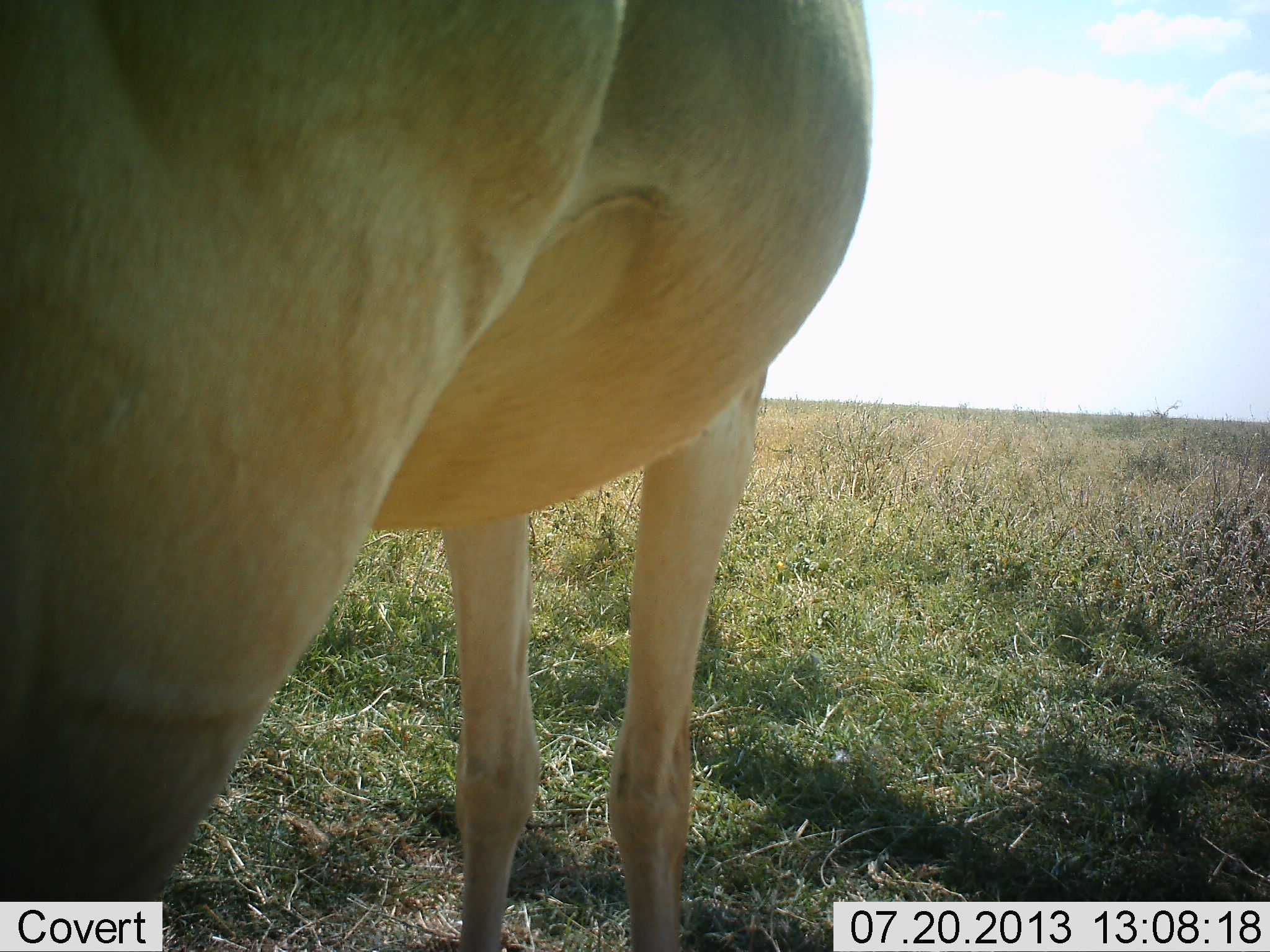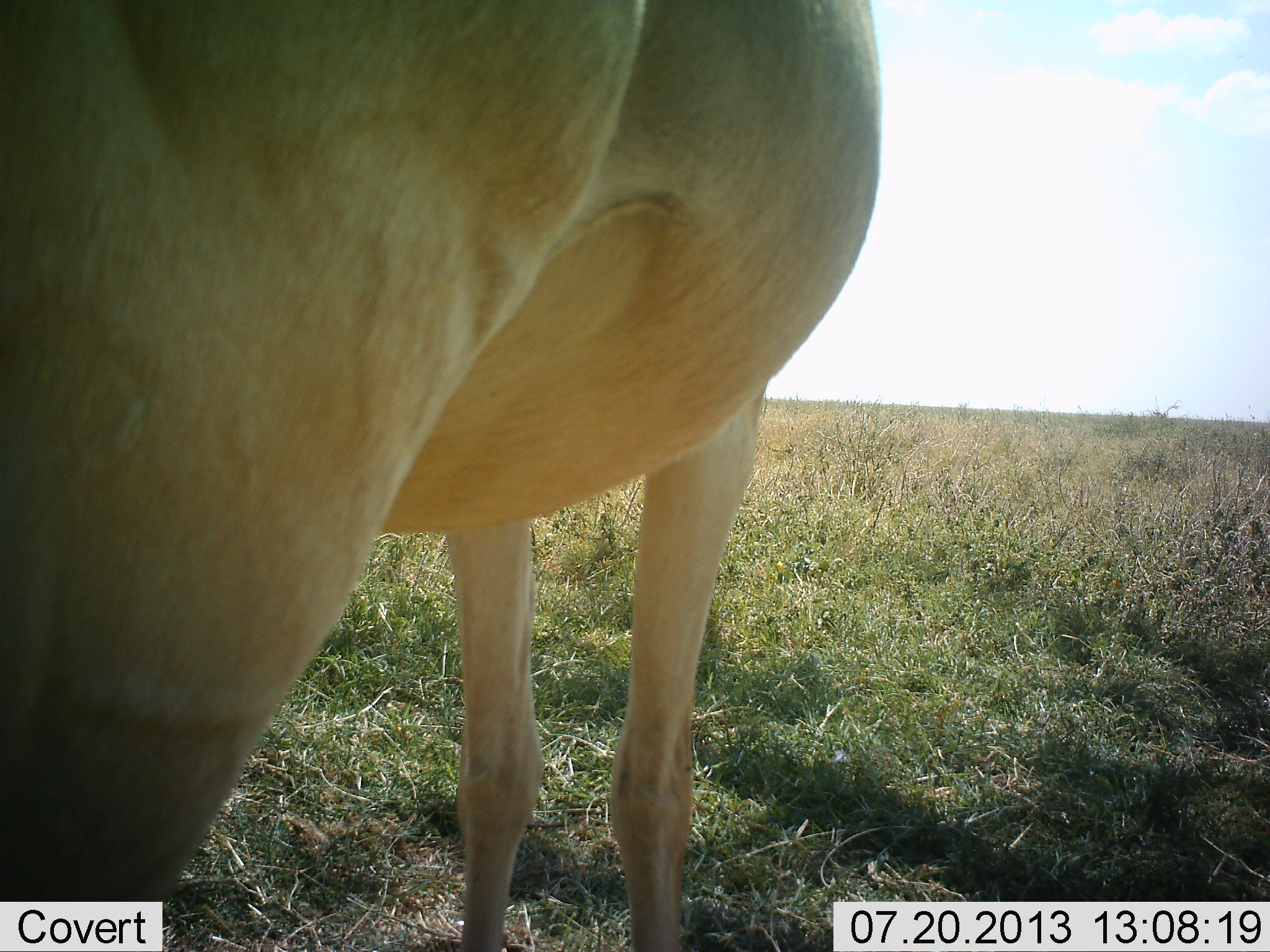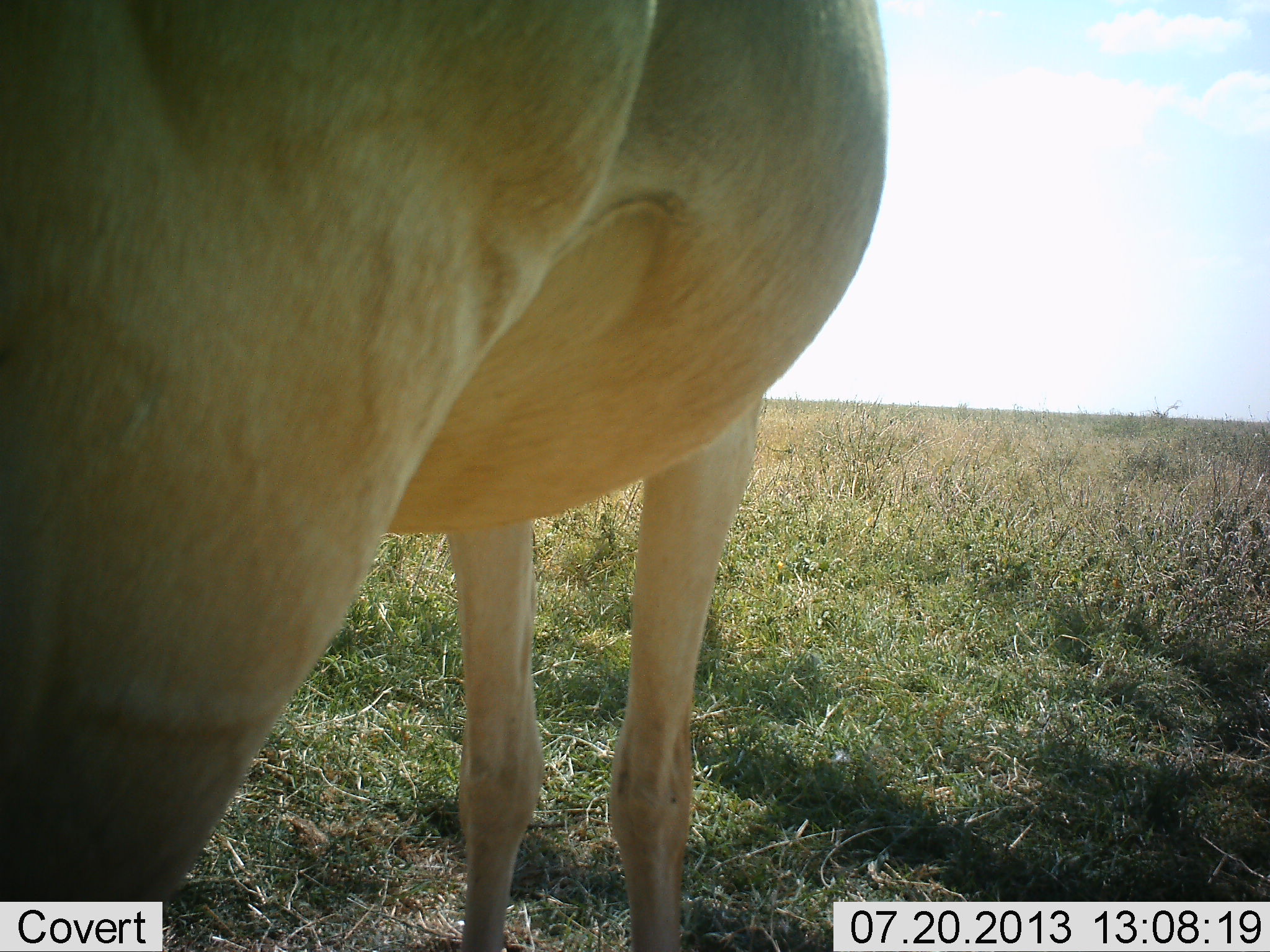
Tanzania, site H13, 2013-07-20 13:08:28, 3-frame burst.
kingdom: Animalia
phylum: Chordata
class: Mammalia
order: Artiodactyla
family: Bovidae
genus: Alcelaphus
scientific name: Alcelaphus buselaphus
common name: hartebeest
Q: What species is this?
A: Hartebeest (Alcelaphus buselaphus).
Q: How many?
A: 1.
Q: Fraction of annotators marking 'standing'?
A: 96%.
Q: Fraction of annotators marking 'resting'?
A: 0%.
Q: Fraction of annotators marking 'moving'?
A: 0%.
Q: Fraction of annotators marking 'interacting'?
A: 0%.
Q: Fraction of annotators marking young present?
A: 0%.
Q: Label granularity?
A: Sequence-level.